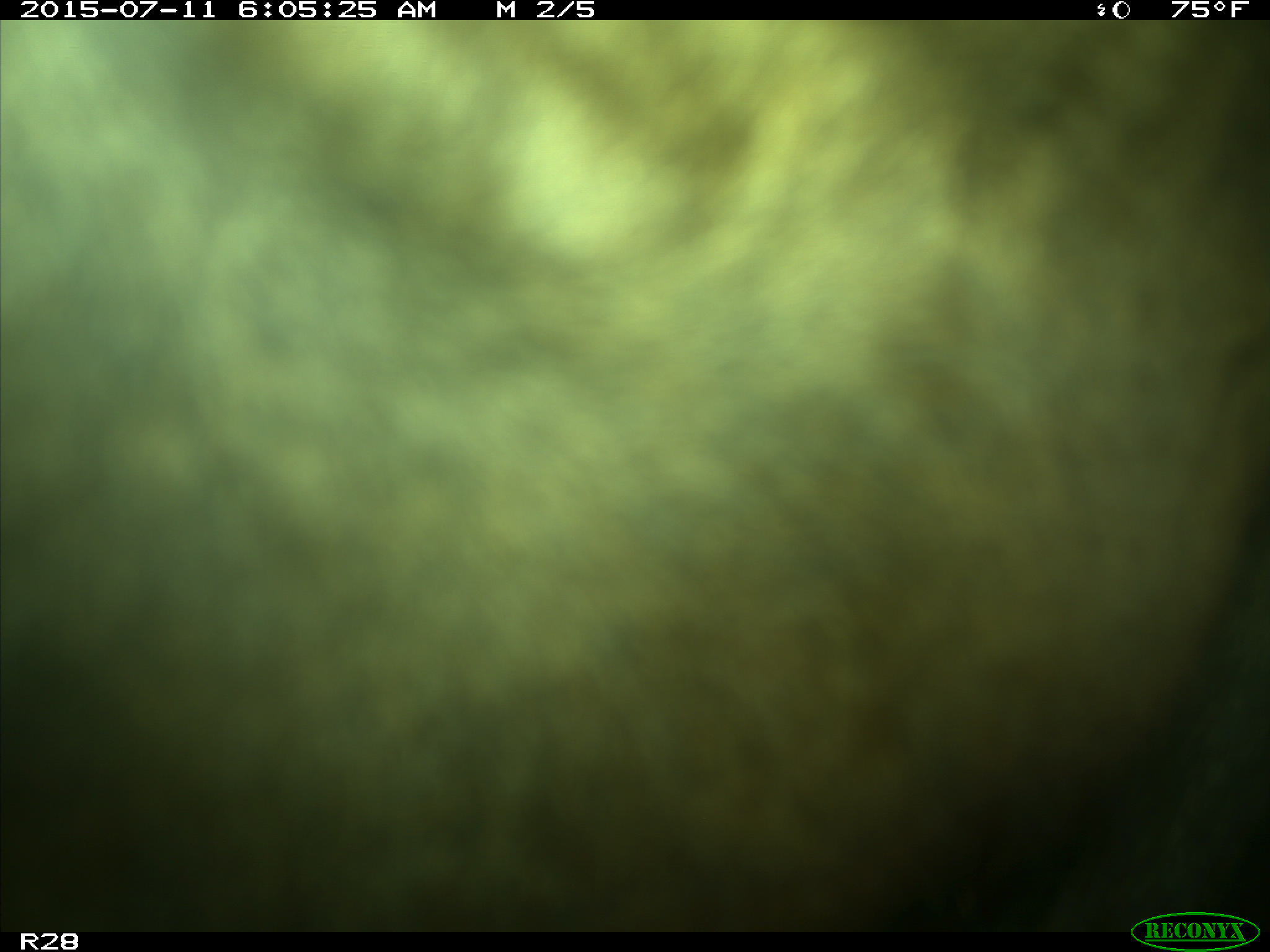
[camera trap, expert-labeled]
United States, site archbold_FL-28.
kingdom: Animalia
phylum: Chordata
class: Mammalia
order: Artiodactyla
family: Bovidae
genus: Bos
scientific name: Bos taurus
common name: domestic cow